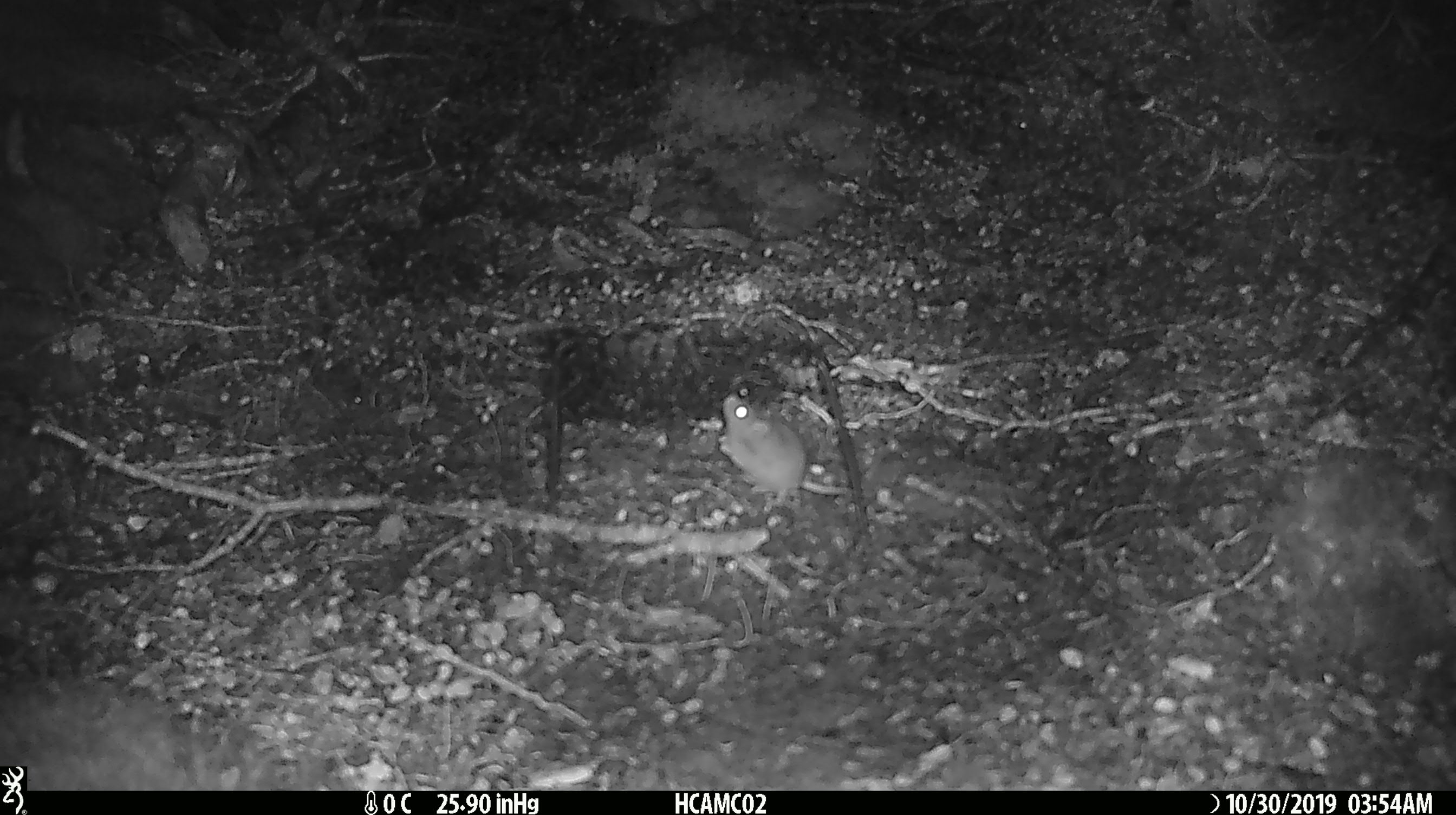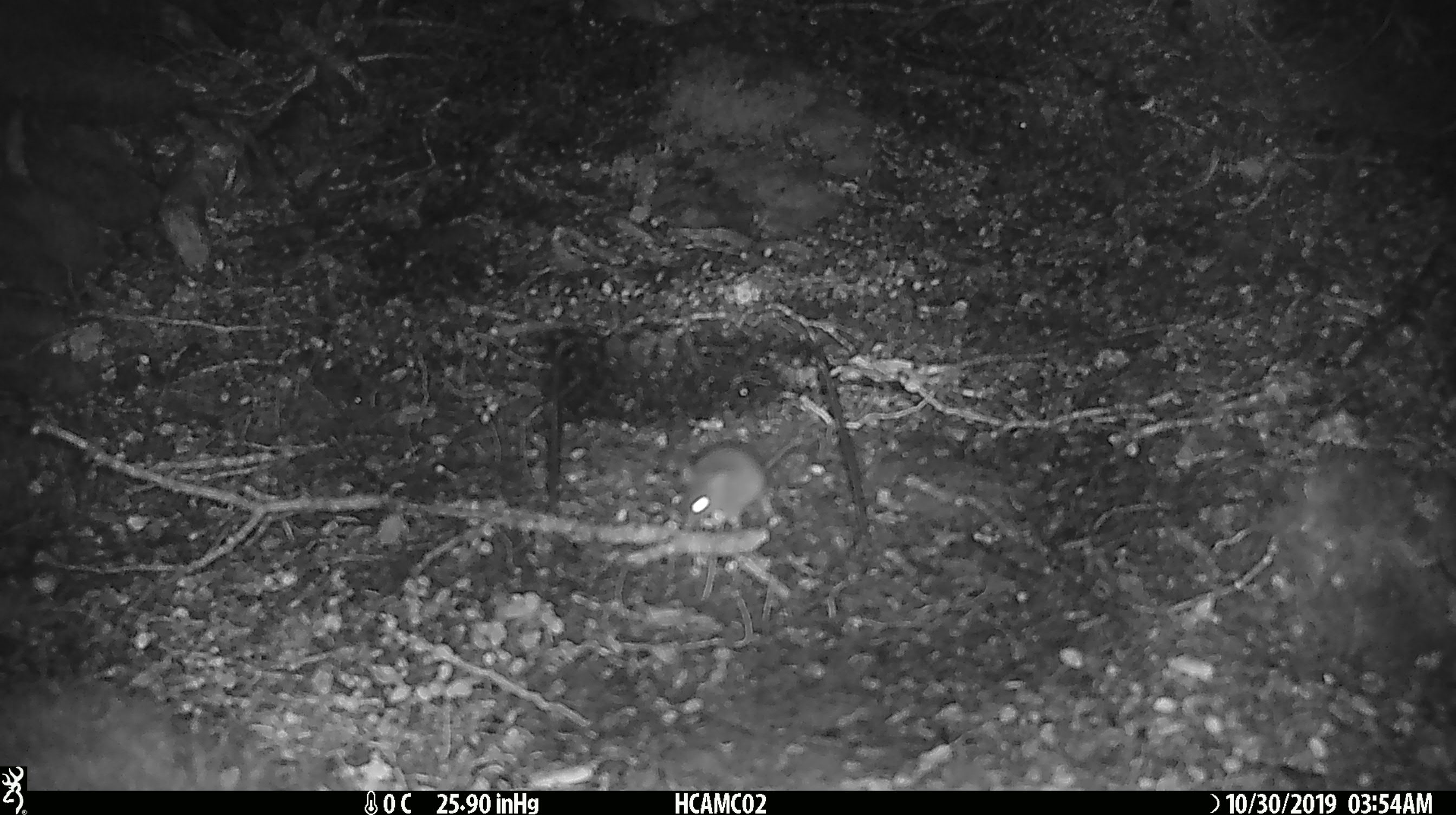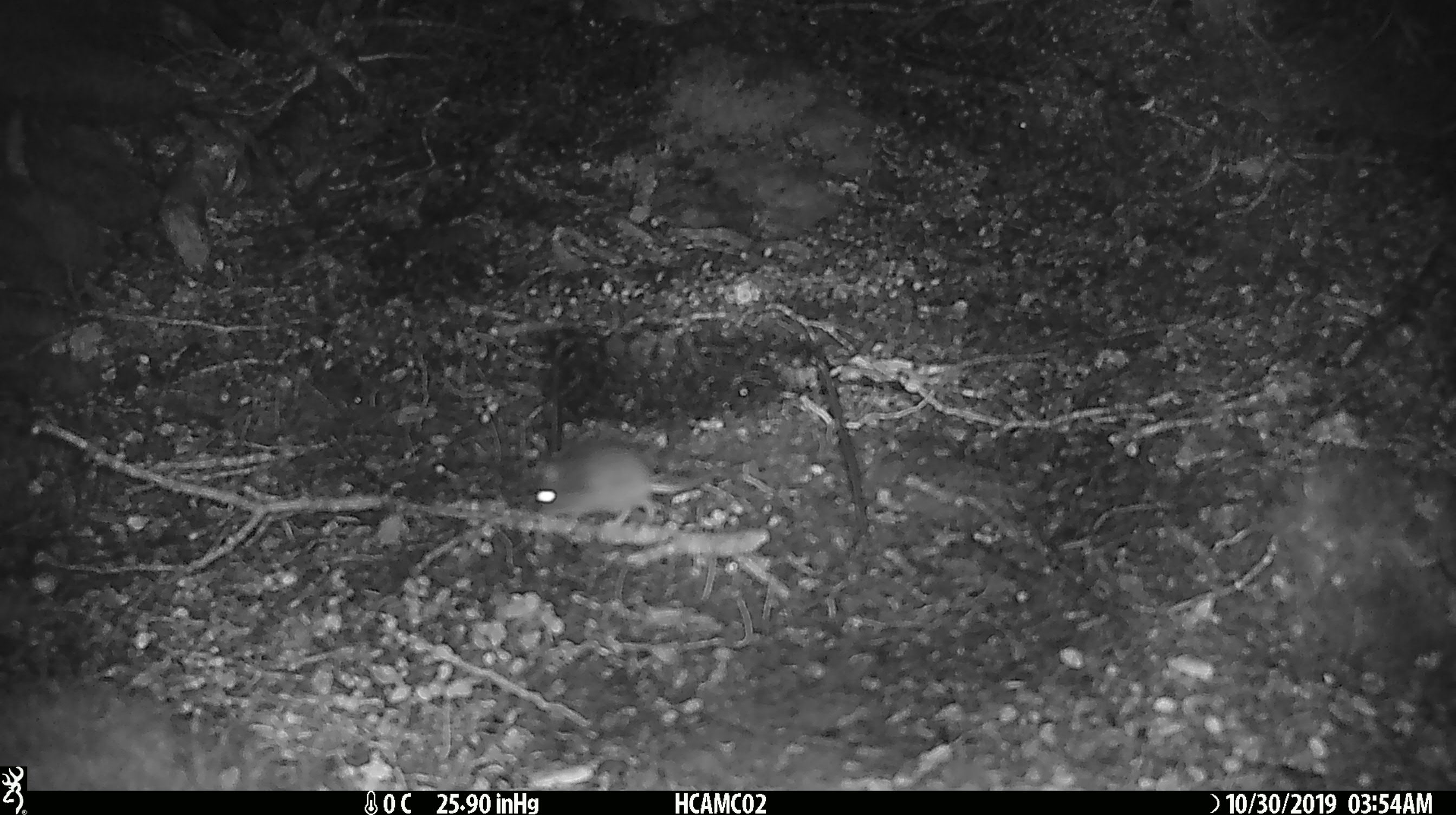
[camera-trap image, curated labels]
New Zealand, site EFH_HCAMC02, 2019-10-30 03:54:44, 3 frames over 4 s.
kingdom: Animalia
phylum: Chordata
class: Mammalia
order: Rodentia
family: Muridae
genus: Mus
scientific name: Mus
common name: mouse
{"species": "mouse (Mus)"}